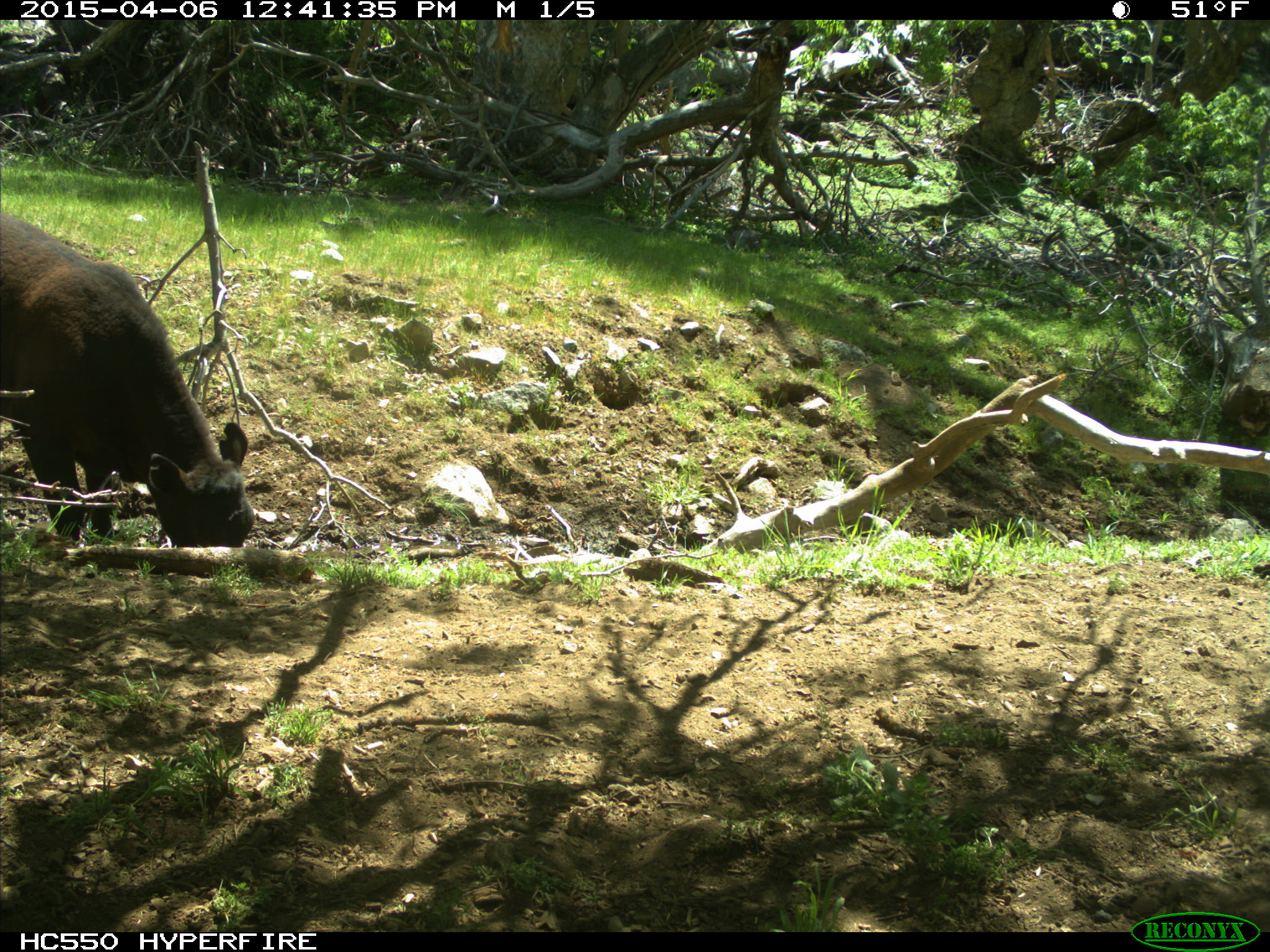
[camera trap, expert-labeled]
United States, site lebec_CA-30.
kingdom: Animalia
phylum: Chordata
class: Mammalia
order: Artiodactyla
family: Bovidae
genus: Bos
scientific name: Bos taurus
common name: domestic cow